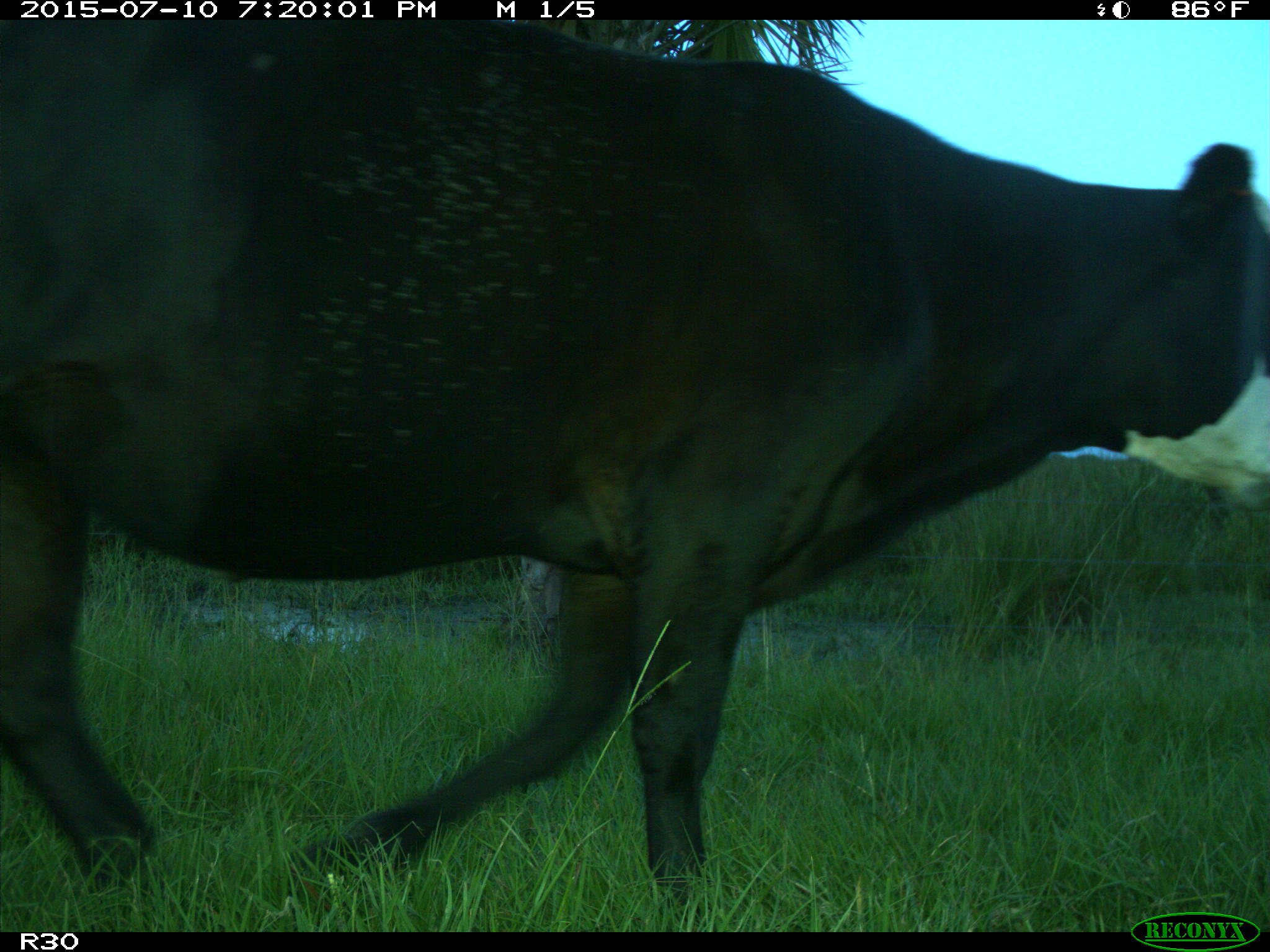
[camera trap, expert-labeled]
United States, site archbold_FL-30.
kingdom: Animalia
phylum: Chordata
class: Mammalia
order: Artiodactyla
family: Bovidae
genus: Bos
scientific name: Bos taurus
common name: domestic cow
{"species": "Bos taurus (domestic cow)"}